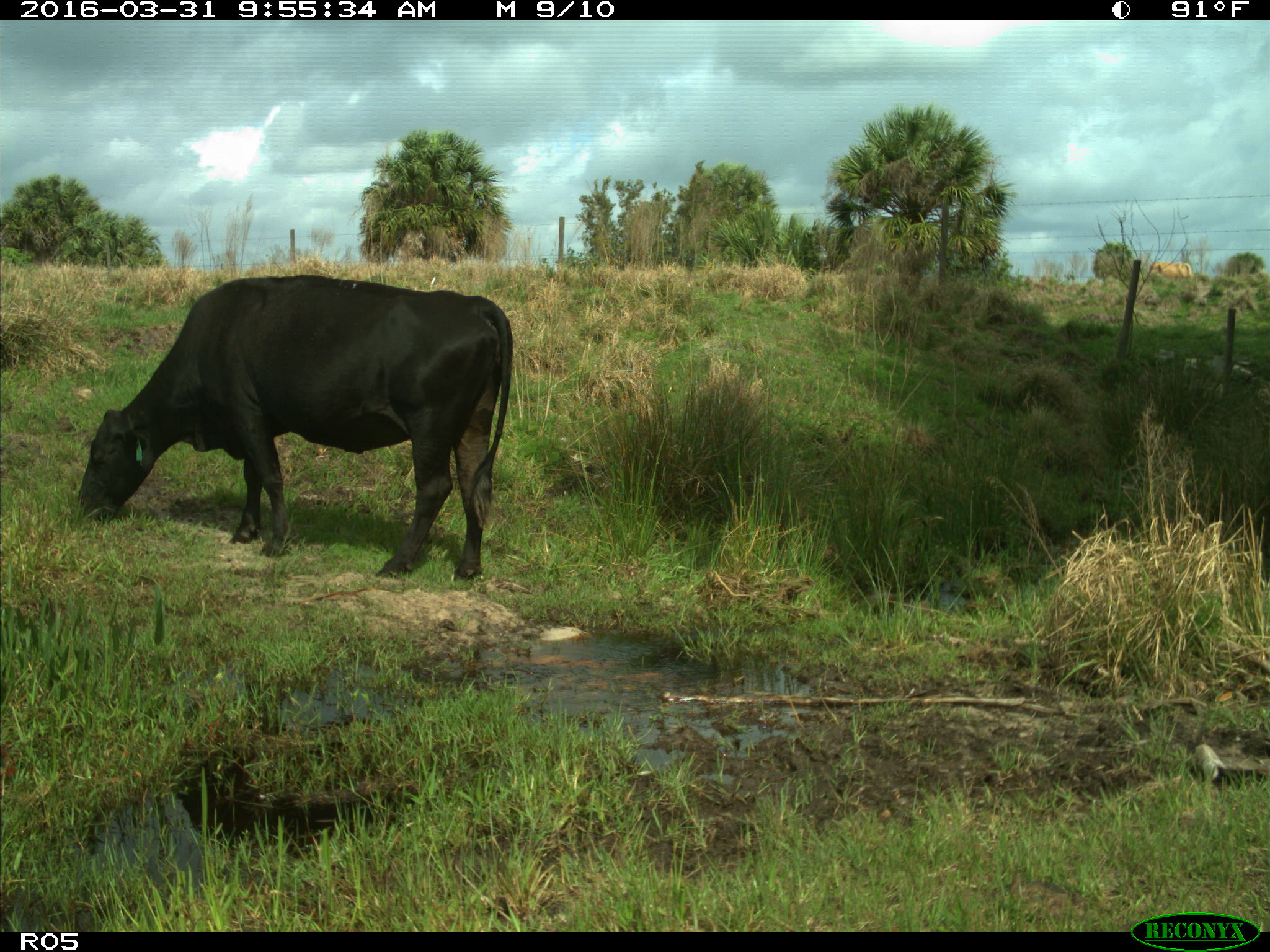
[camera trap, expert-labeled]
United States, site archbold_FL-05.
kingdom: Animalia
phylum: Chordata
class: Mammalia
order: Artiodactyla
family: Bovidae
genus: Bos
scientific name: Bos taurus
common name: domestic cow